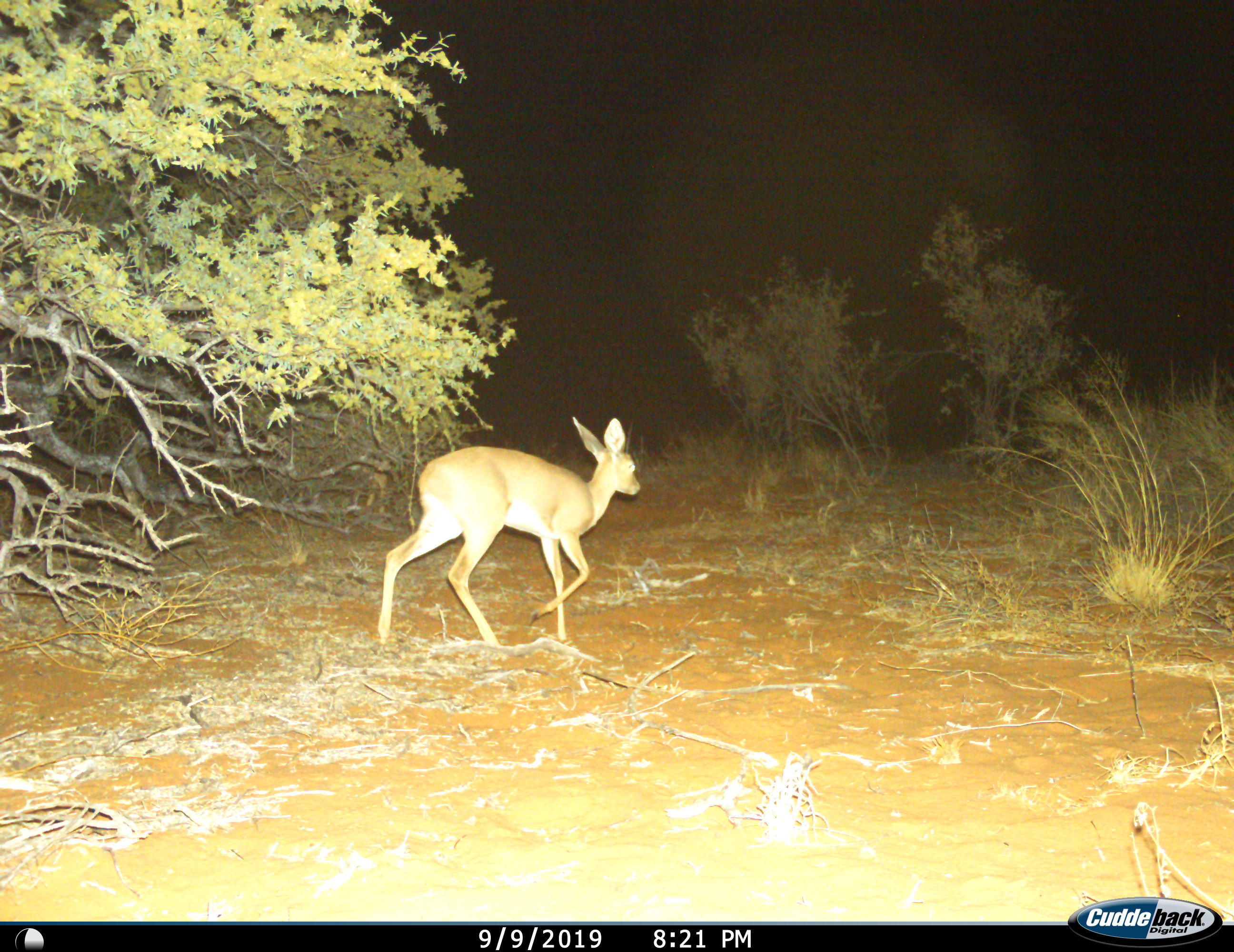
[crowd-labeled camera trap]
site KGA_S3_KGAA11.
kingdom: Animalia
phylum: Chordata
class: Mammalia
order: Artiodactyla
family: Bovidae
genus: Raphicerus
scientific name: Raphicerus campestris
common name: steenbok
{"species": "steenbok (Raphicerus campestris)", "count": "1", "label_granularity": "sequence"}